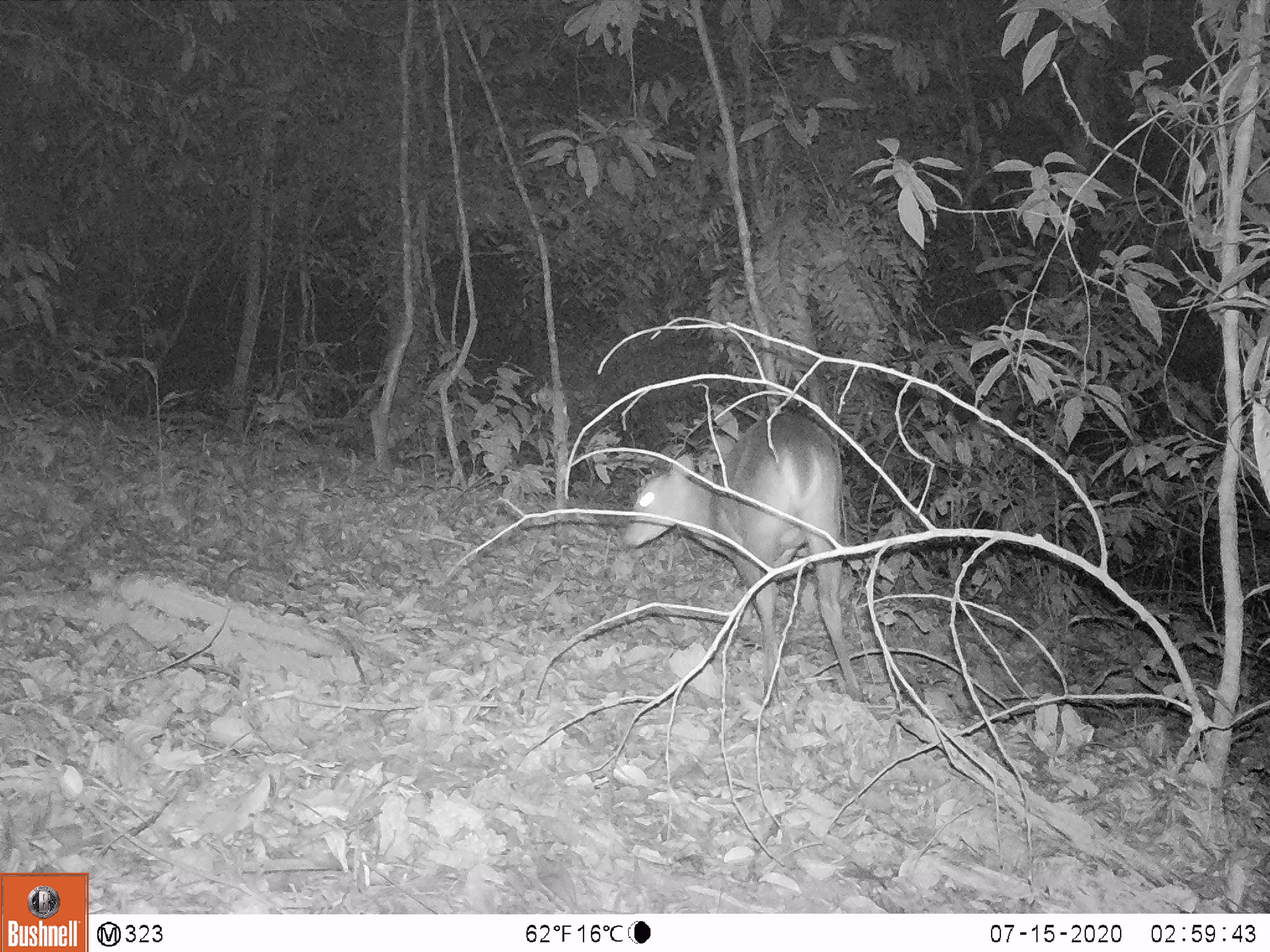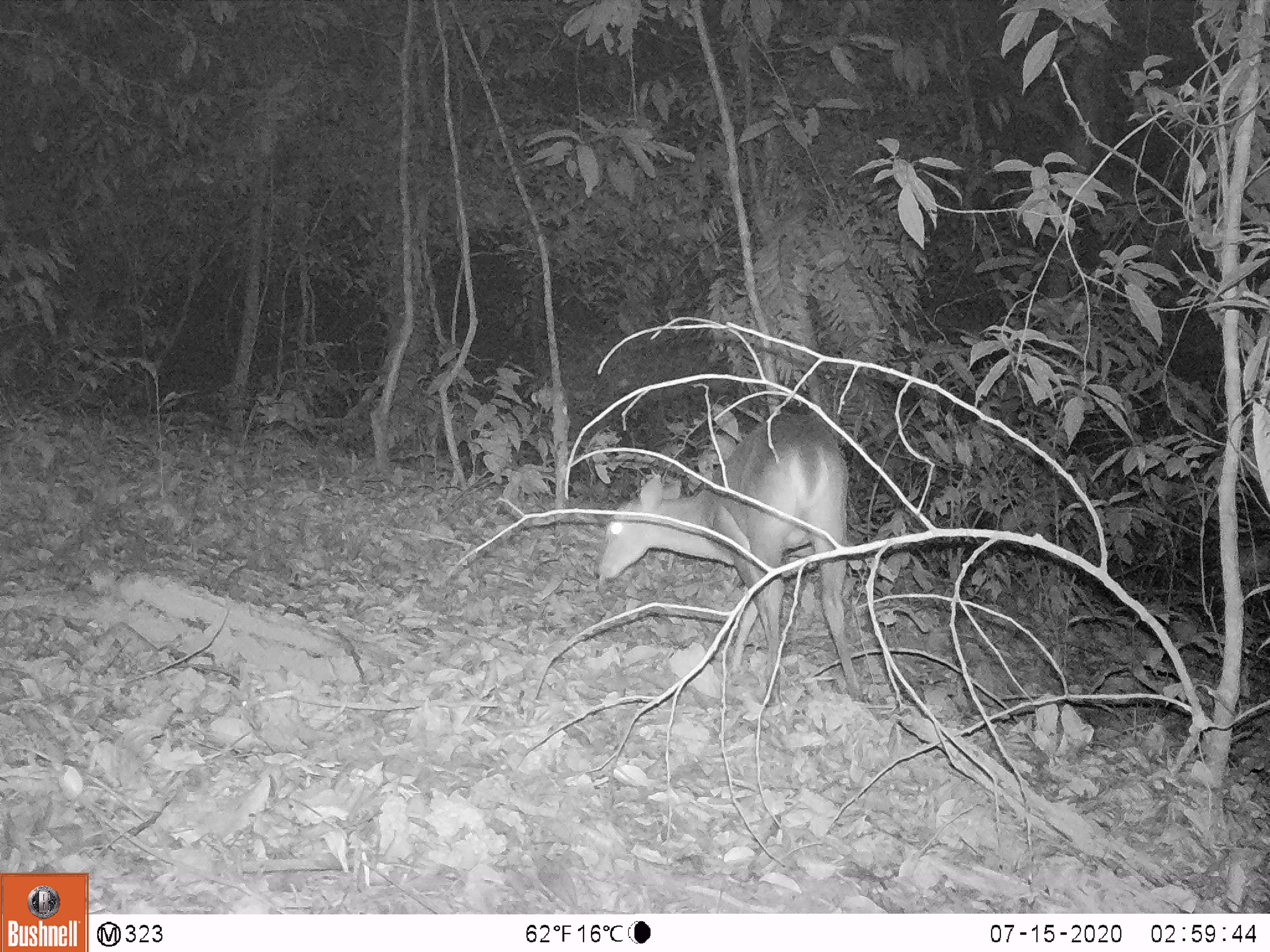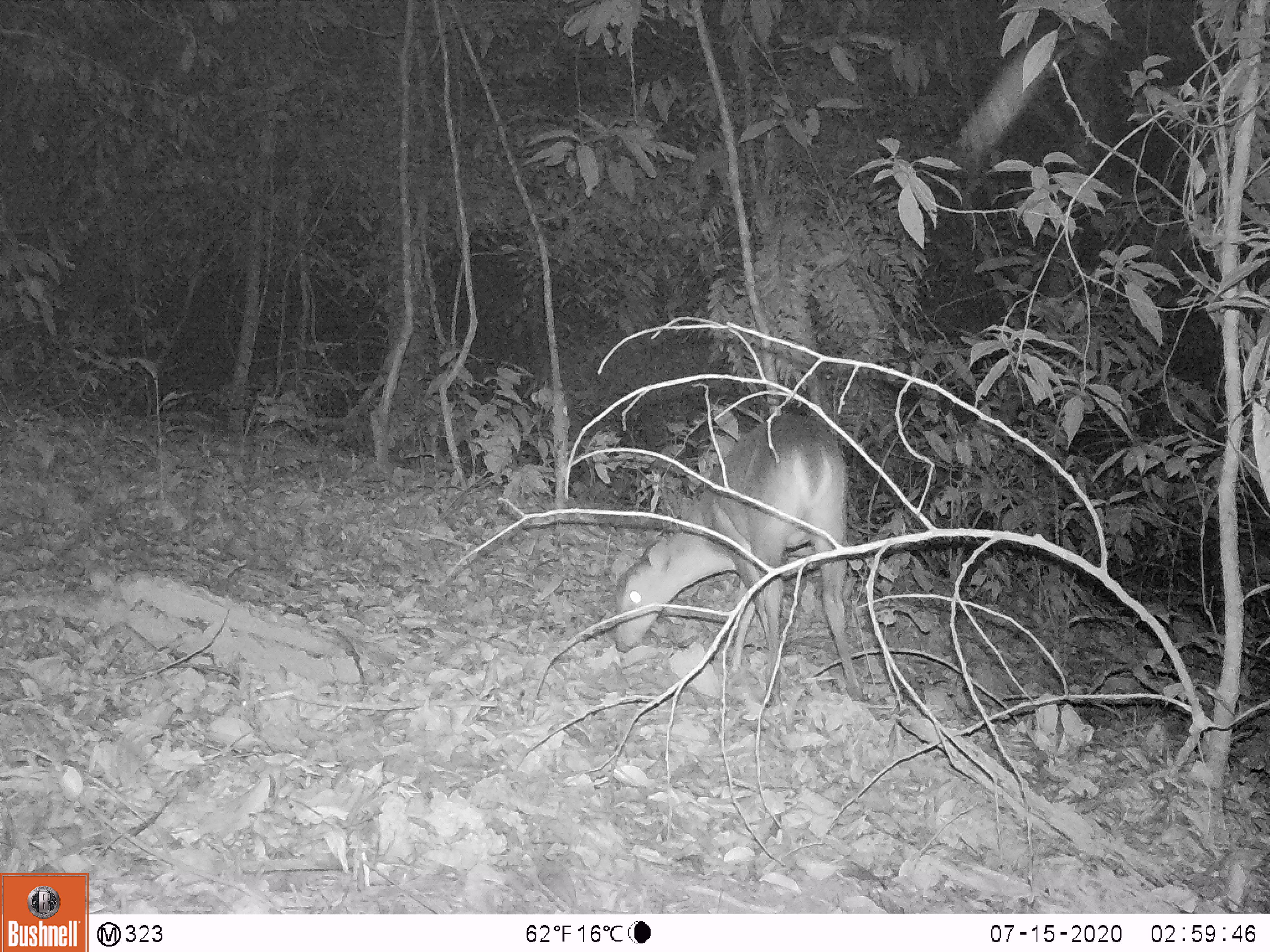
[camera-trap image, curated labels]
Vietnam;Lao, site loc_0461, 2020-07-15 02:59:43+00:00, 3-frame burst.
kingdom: Animalia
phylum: Chordata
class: Mammalia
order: Artiodactyla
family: Cervidae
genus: Muntiacus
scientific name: Muntiacus vuquangensis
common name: large-antlered muntjac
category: large antlered muntjac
Large antlered muntjac (large-antlered muntjac) (Muntiacus vuquangensis). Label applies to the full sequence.